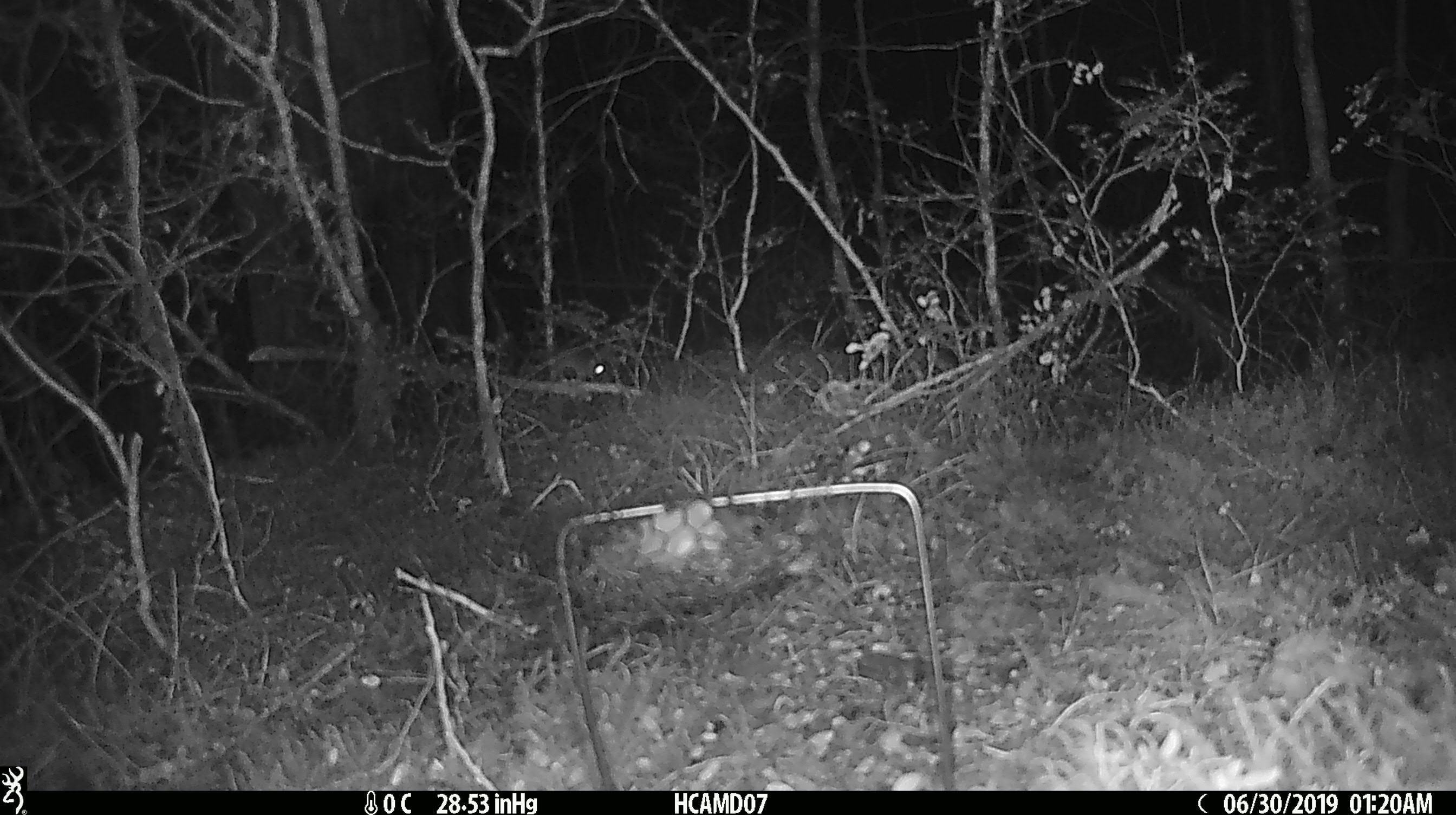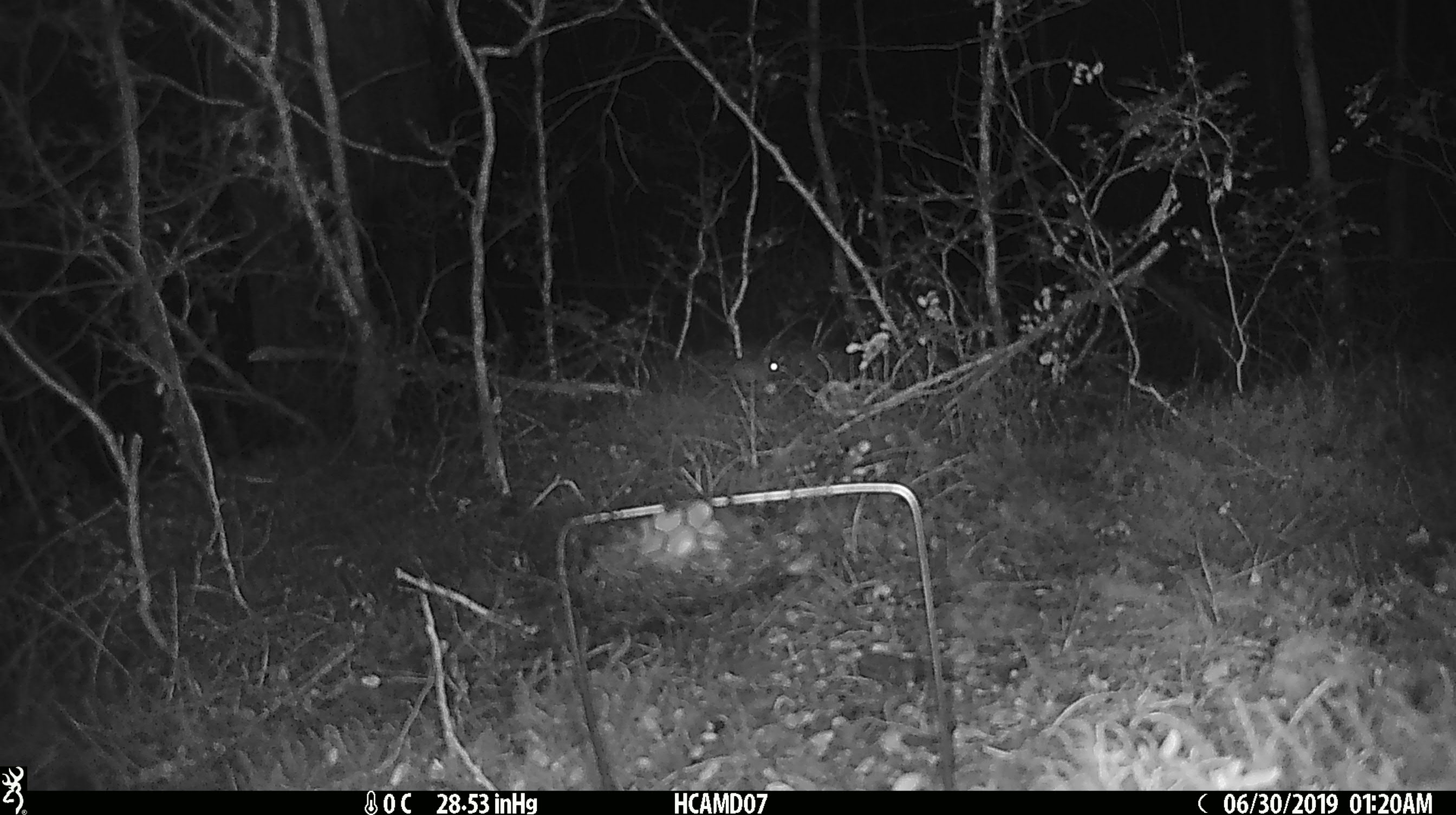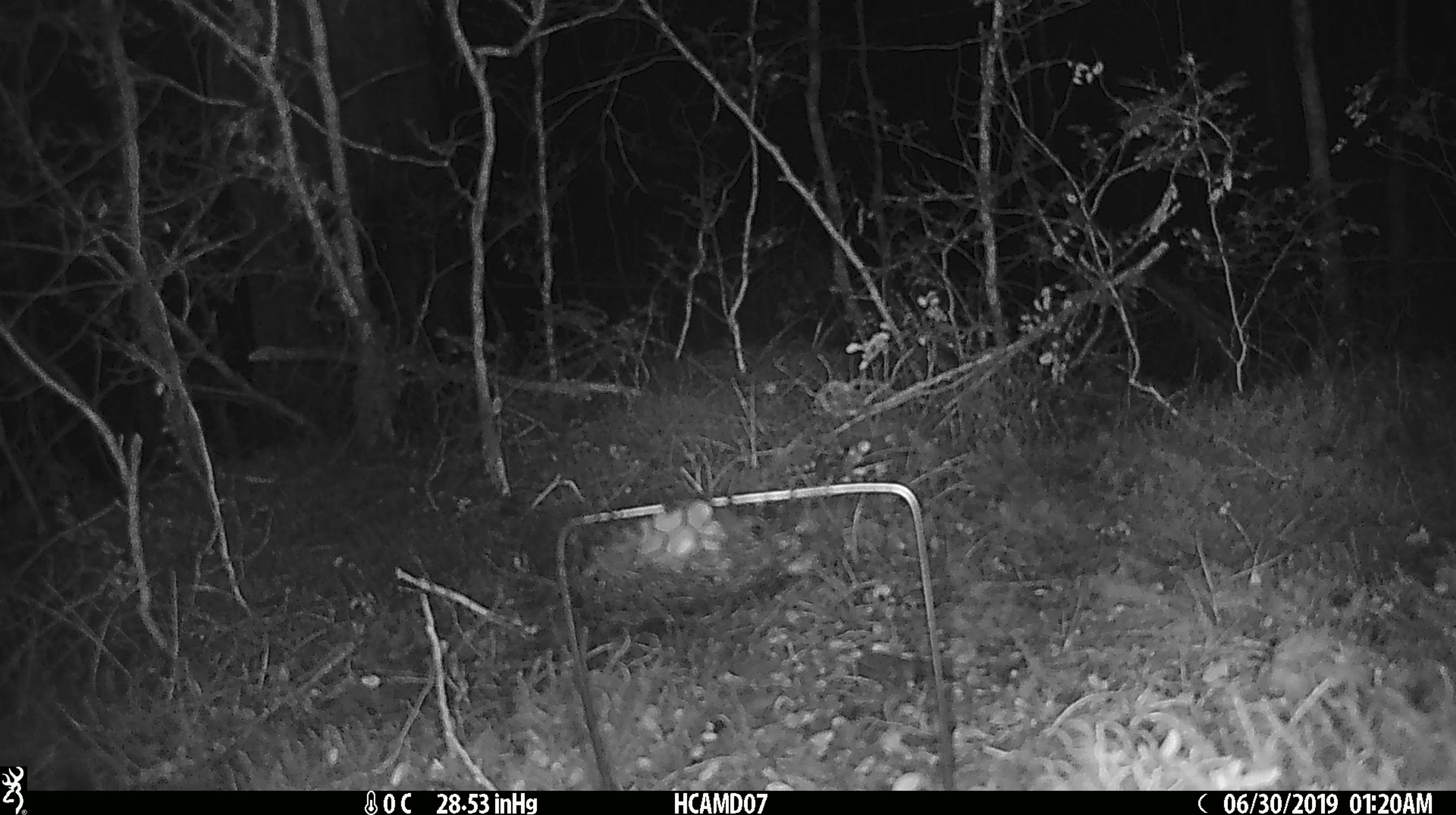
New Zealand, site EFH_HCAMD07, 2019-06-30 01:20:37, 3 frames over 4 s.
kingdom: Animalia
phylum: Chordata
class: Mammalia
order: Rodentia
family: Muridae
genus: Mus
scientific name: Mus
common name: mouse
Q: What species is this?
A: Mouse (Mus).